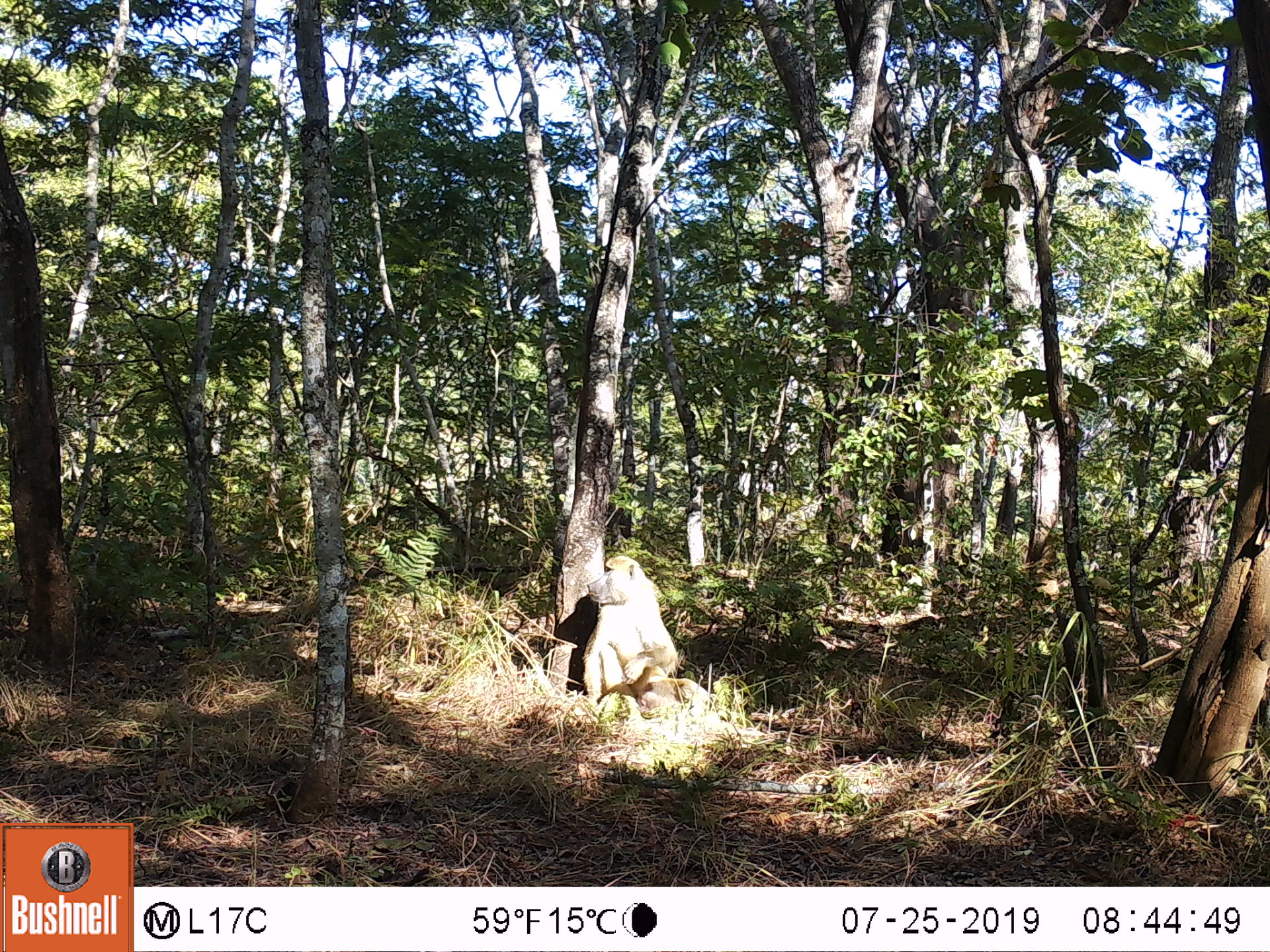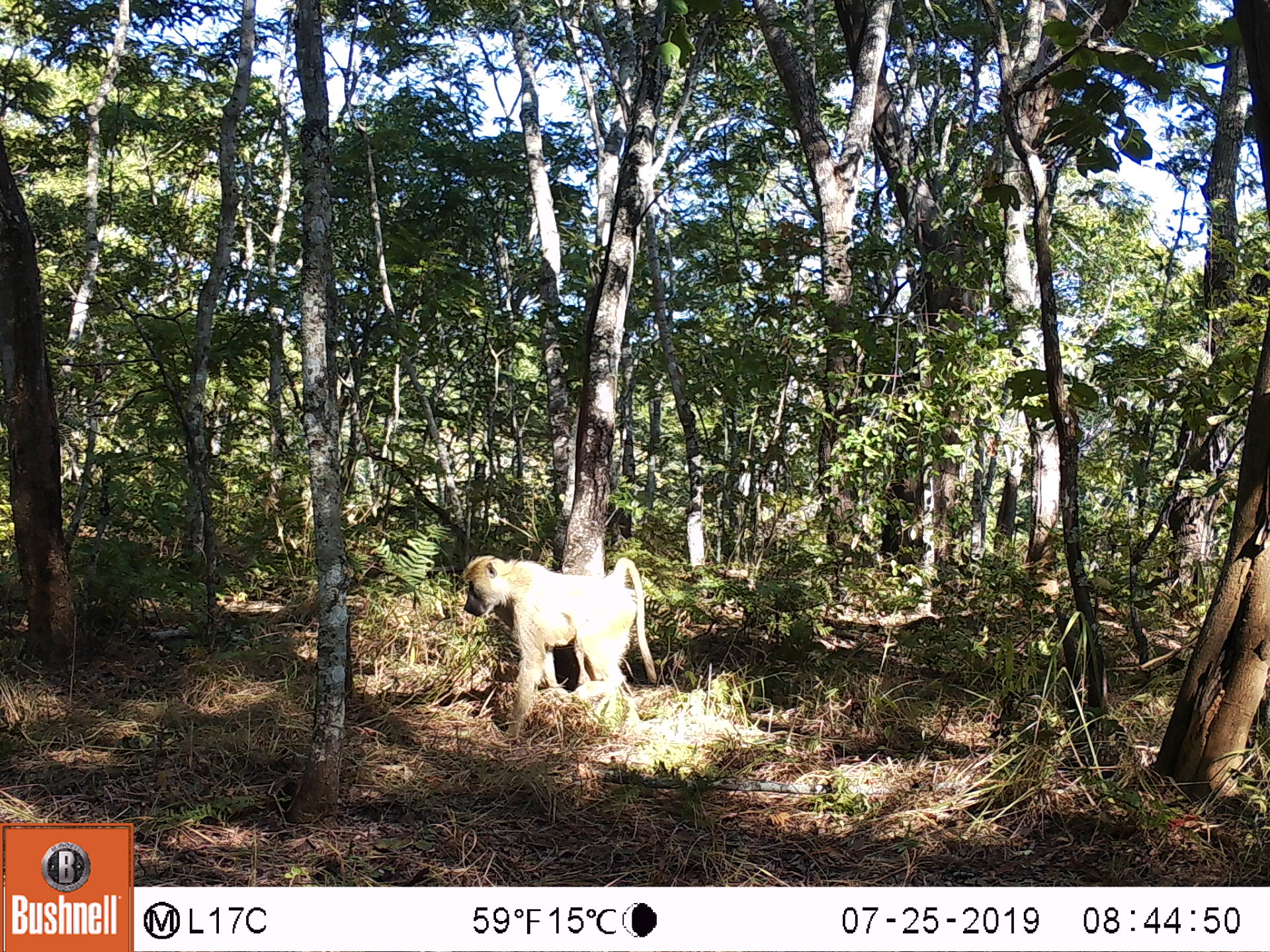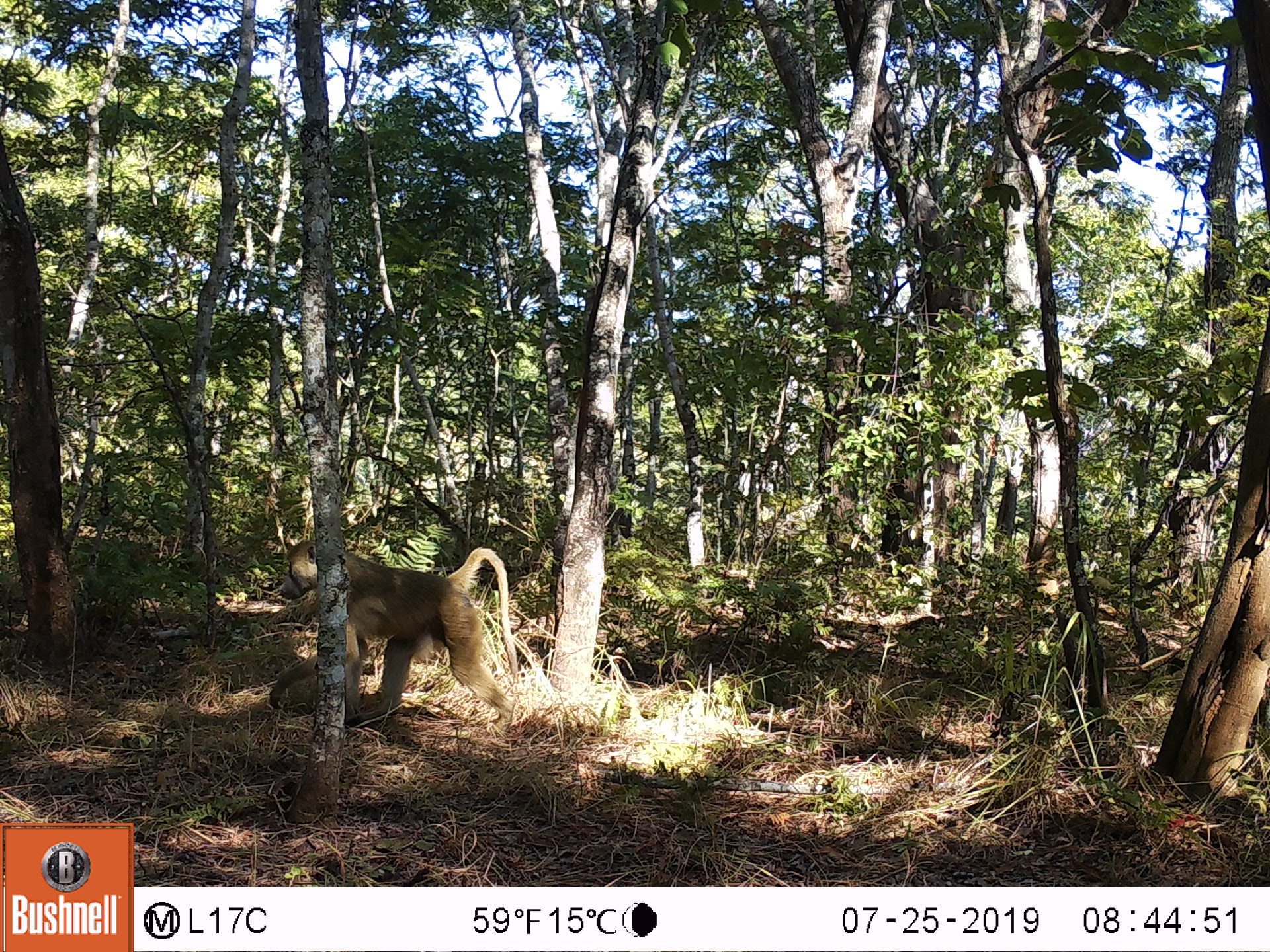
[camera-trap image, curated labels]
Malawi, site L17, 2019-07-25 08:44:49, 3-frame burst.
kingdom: Animalia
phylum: Chordata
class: Mammalia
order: Primates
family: Cercopithecidae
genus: Papio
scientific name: Papio cynocephalus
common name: yellow baboon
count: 1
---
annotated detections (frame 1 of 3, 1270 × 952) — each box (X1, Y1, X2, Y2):
yellow baboon: (575, 547, 696, 720)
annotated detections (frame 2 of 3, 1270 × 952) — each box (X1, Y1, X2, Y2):
yellow baboon: (455, 550, 659, 715)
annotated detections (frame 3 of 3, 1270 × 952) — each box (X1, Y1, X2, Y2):
yellow baboon: (275, 533, 521, 725)